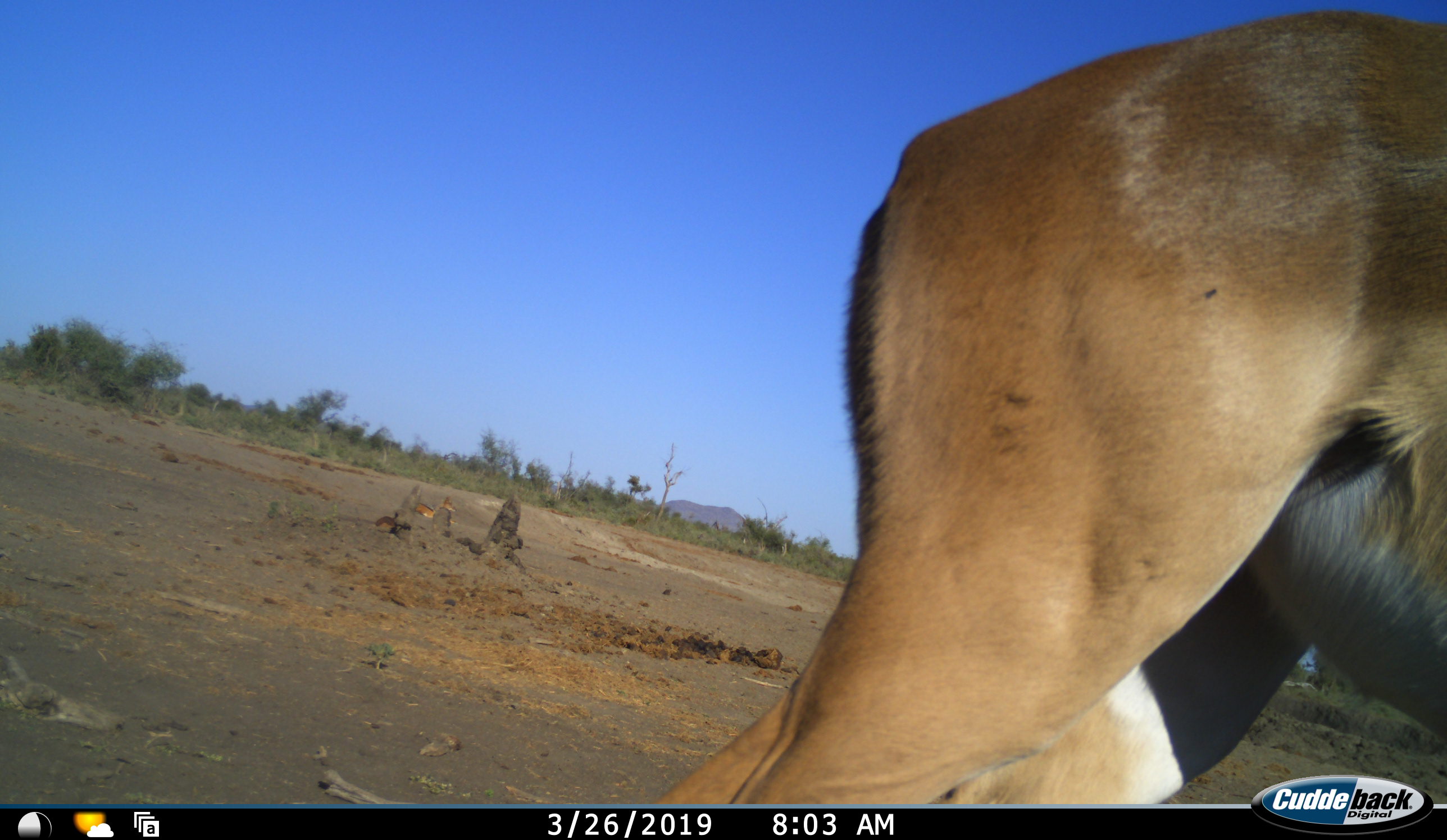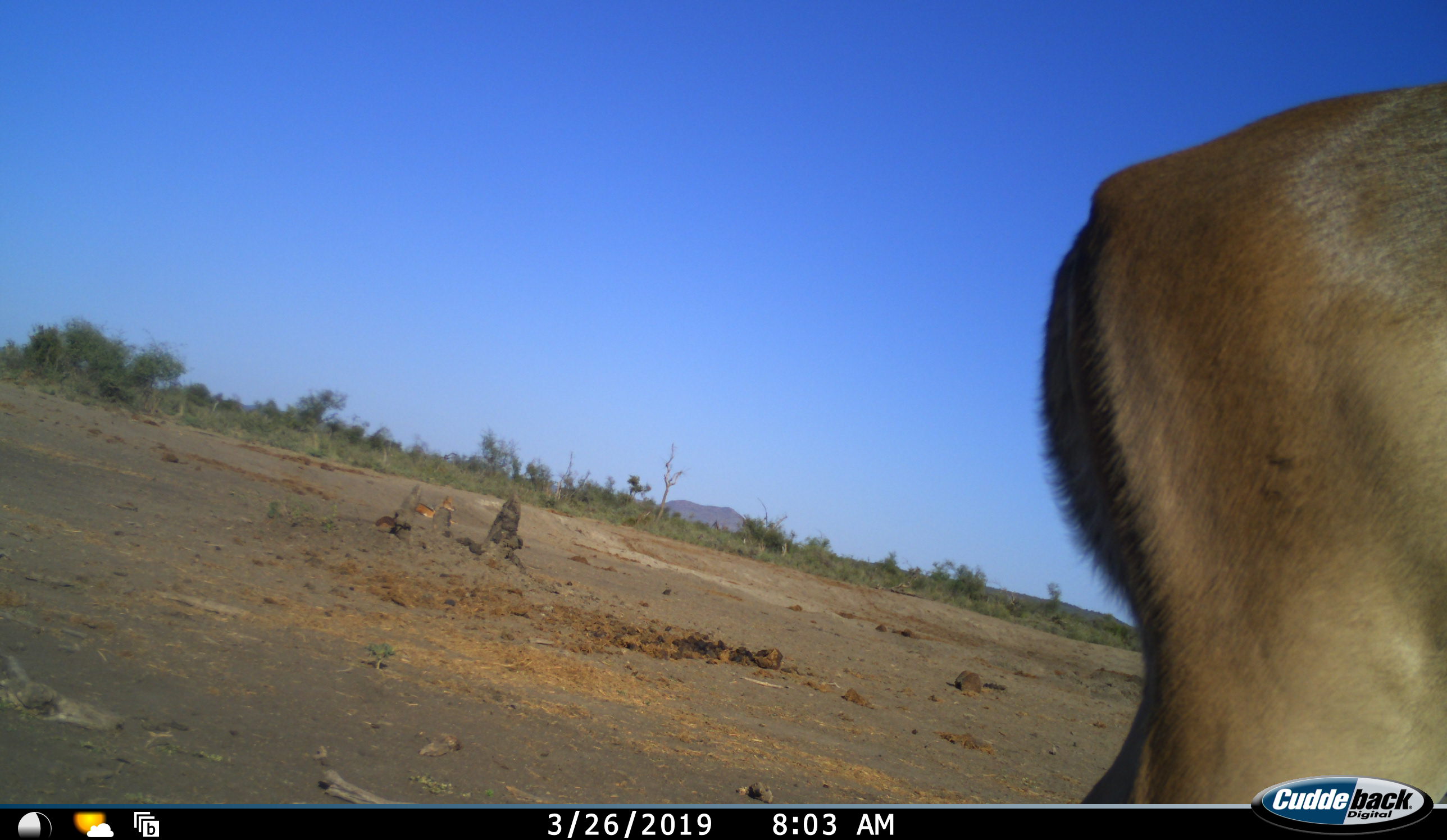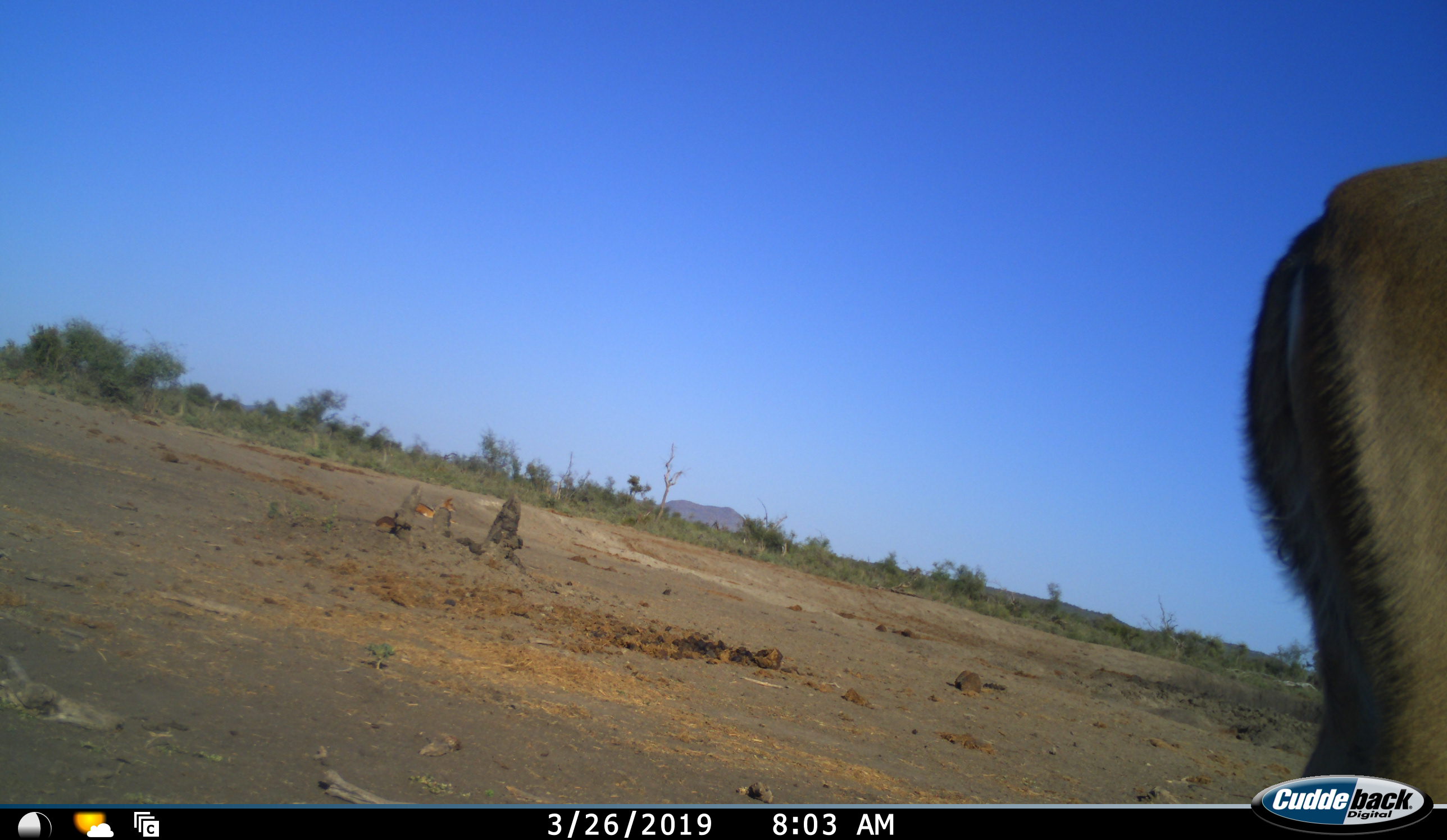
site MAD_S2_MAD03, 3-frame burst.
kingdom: Animalia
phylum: Chordata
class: Mammalia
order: Artiodactyla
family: Bovidae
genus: Aepyceros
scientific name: Aepyceros melampus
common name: impala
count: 1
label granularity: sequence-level